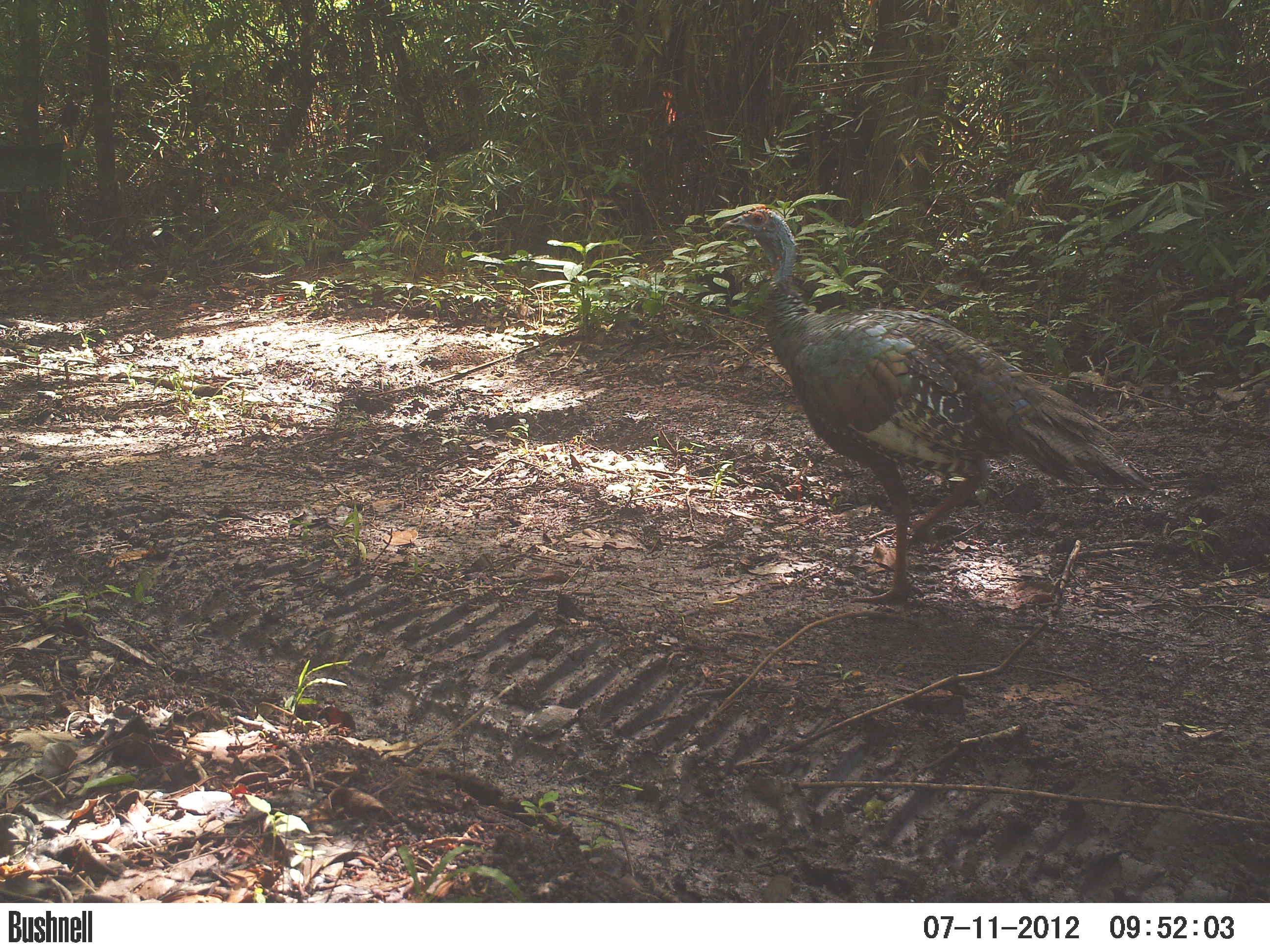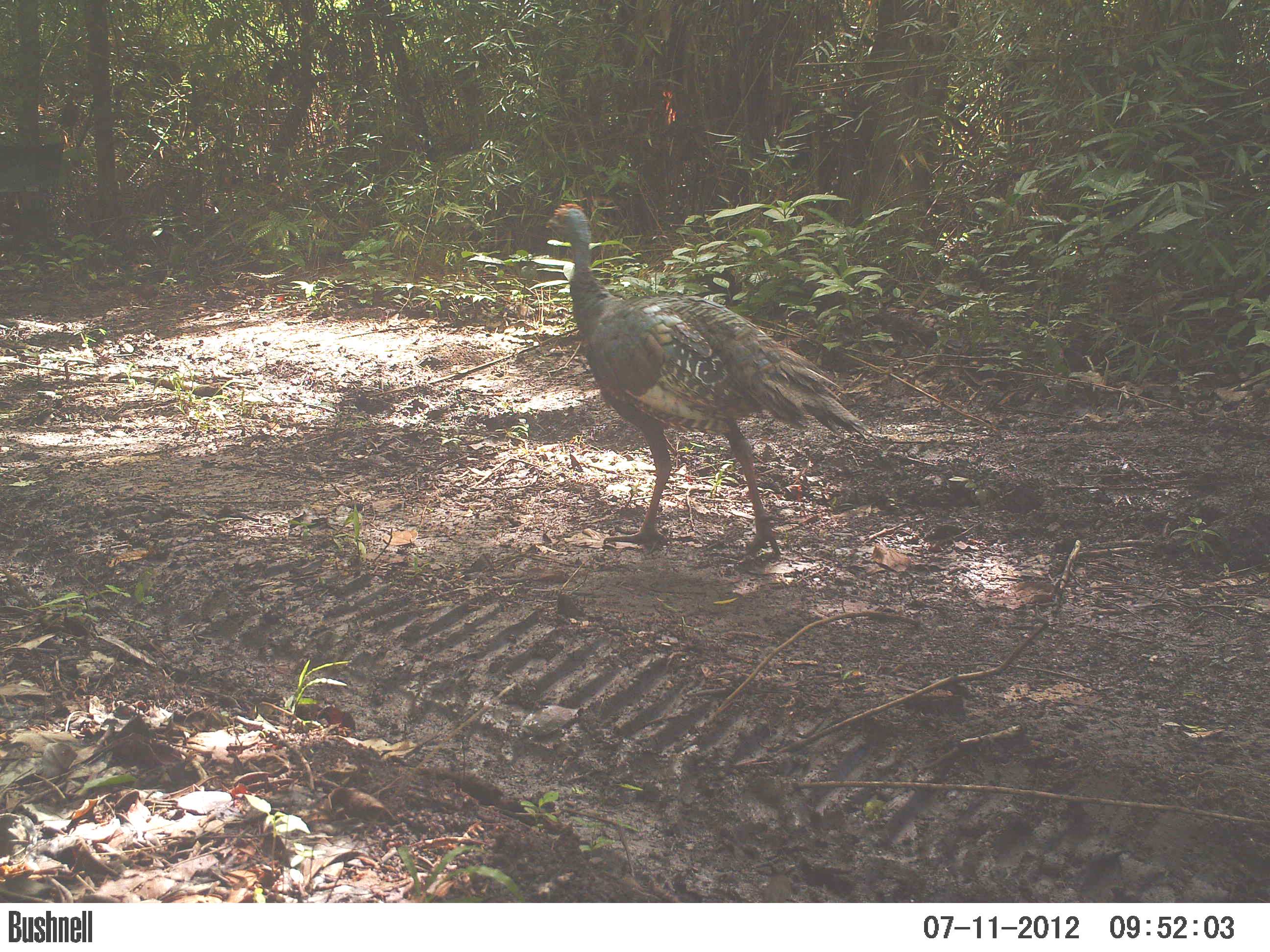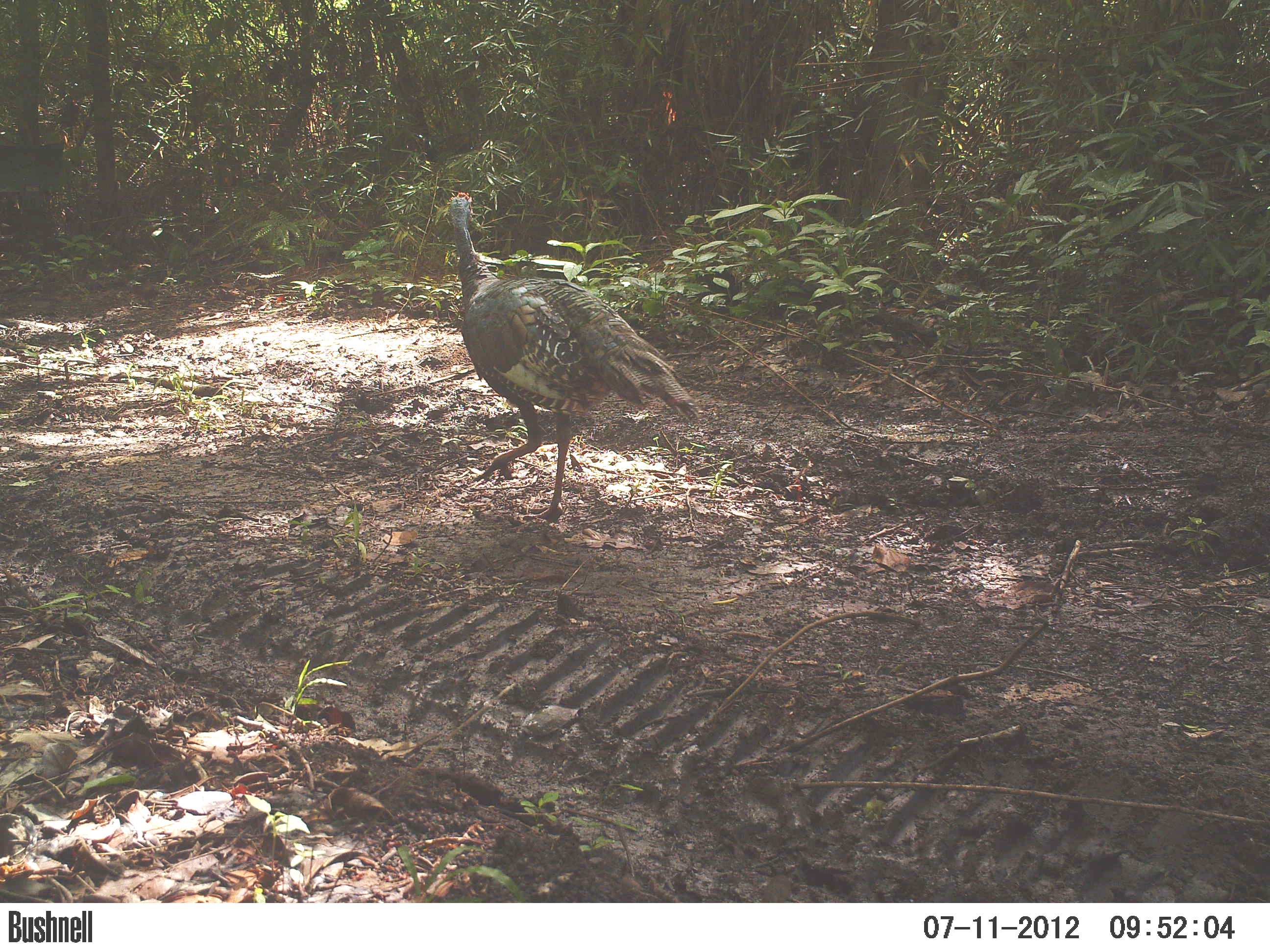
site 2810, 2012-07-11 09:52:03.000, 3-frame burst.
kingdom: Animalia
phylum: Chordata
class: Aves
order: Galliformes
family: Phasianidae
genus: Meleagris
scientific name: Meleagris ocellata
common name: ocellated turkey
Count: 2.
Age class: adult.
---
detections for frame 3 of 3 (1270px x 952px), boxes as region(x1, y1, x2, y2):
meleagris ocellata: region(446, 191, 701, 522)